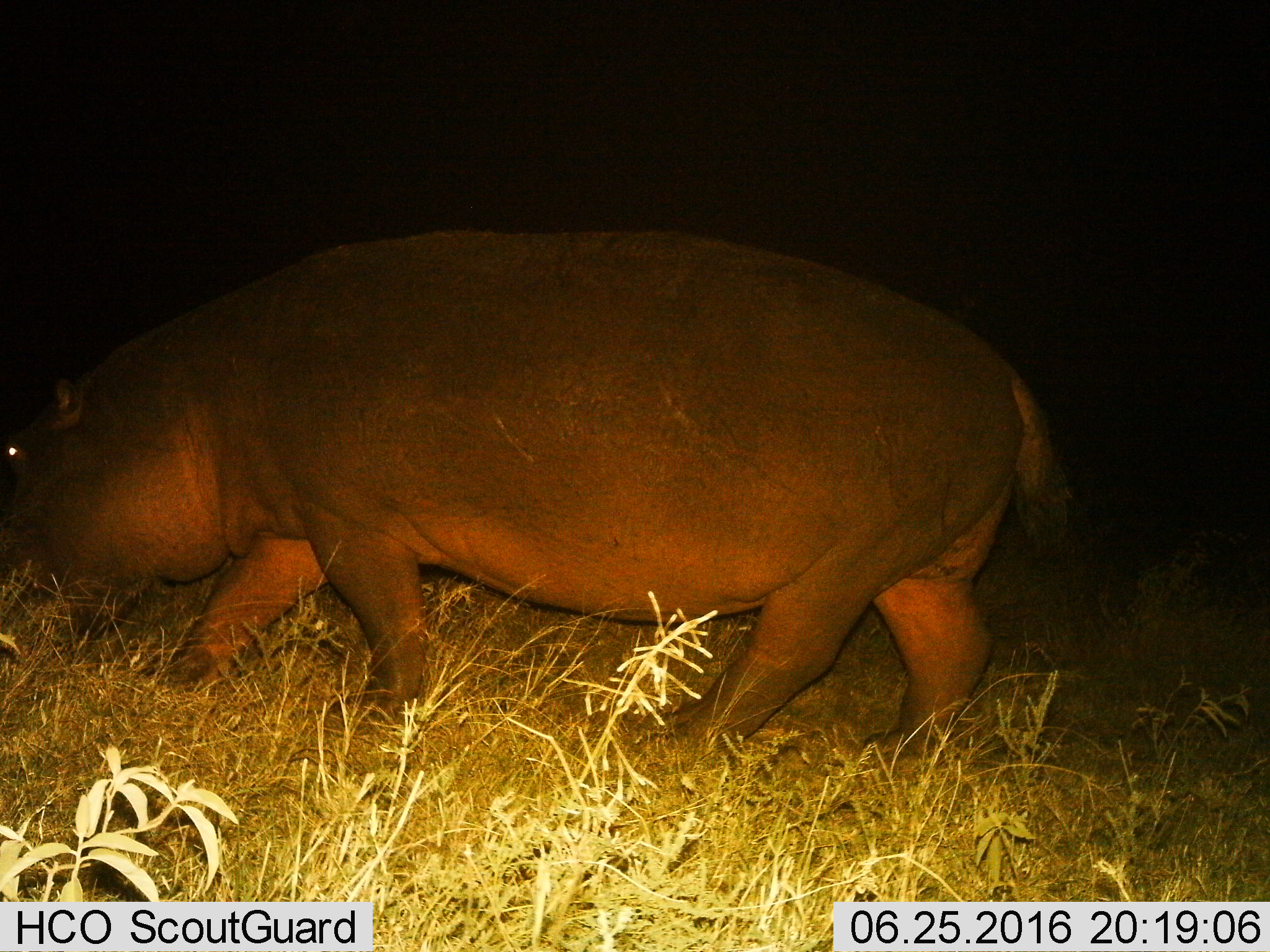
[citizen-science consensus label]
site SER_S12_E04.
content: unidentified animal